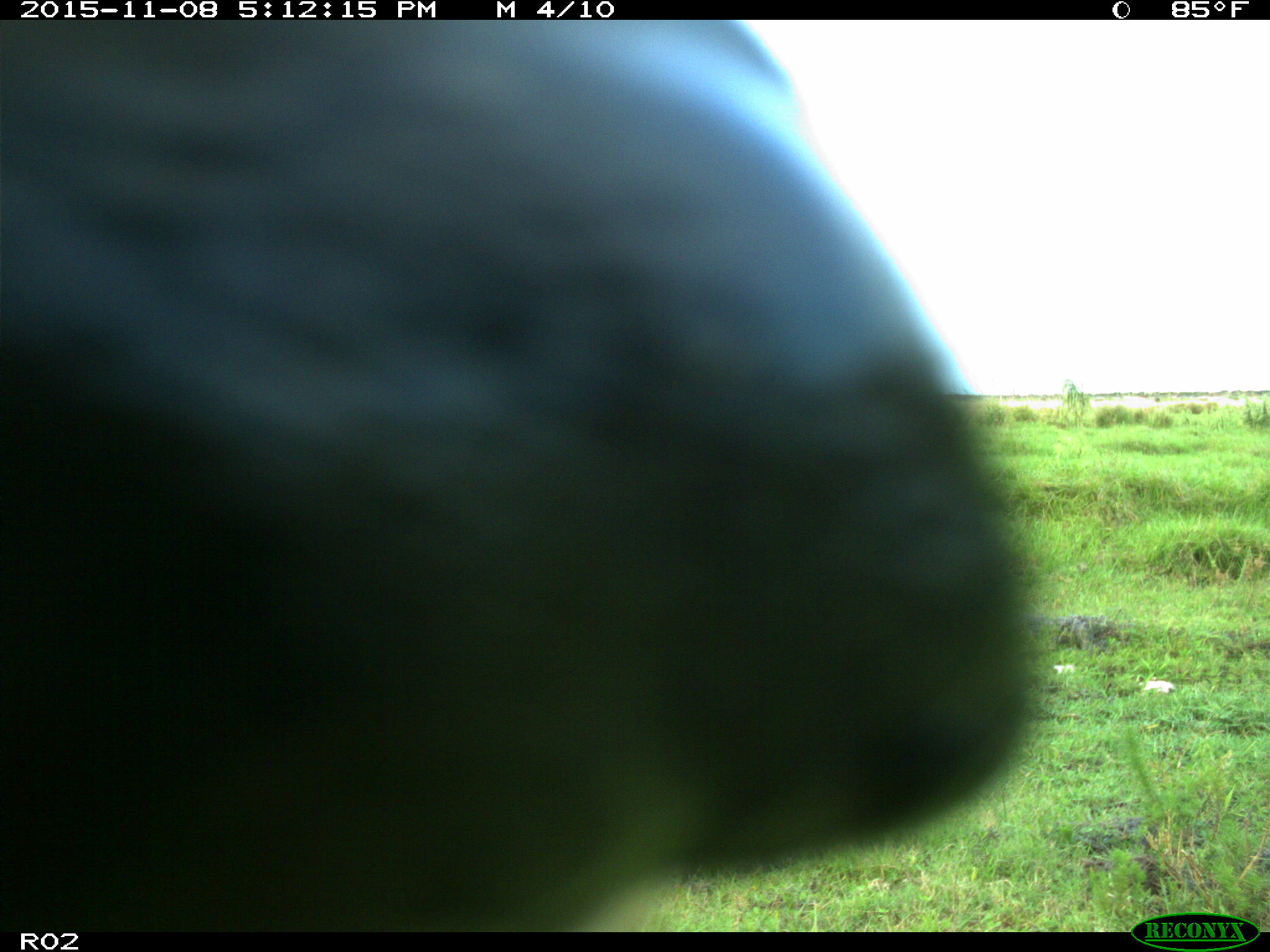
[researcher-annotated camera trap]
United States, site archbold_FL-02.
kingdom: Animalia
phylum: Chordata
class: Mammalia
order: Artiodactyla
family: Bovidae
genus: Bos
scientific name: Bos taurus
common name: domestic cow